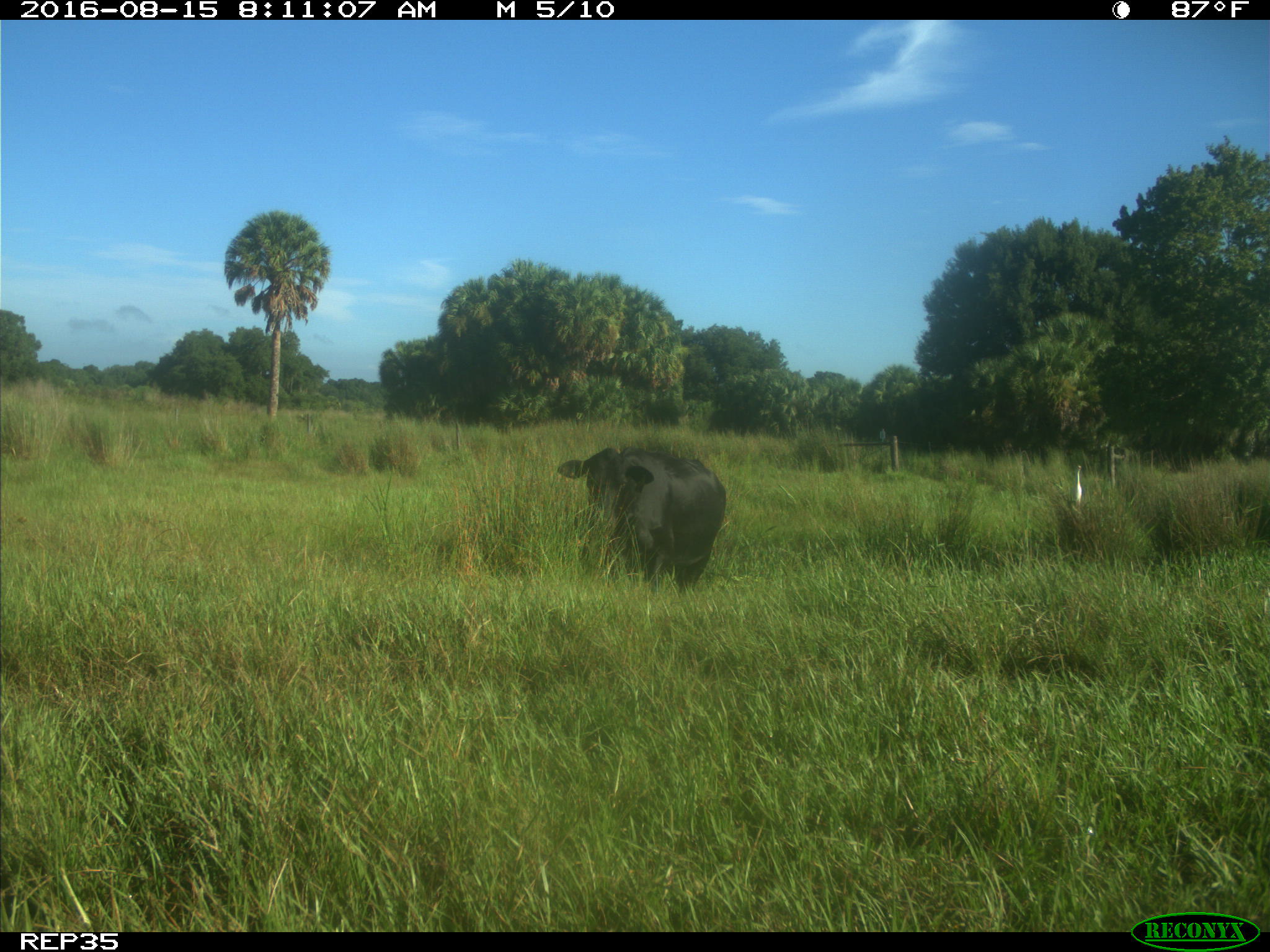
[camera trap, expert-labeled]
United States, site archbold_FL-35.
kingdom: Animalia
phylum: Chordata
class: Mammalia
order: Artiodactyla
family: Bovidae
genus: Bos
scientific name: Bos taurus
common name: domestic cow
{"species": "Bos taurus (domestic cow)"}